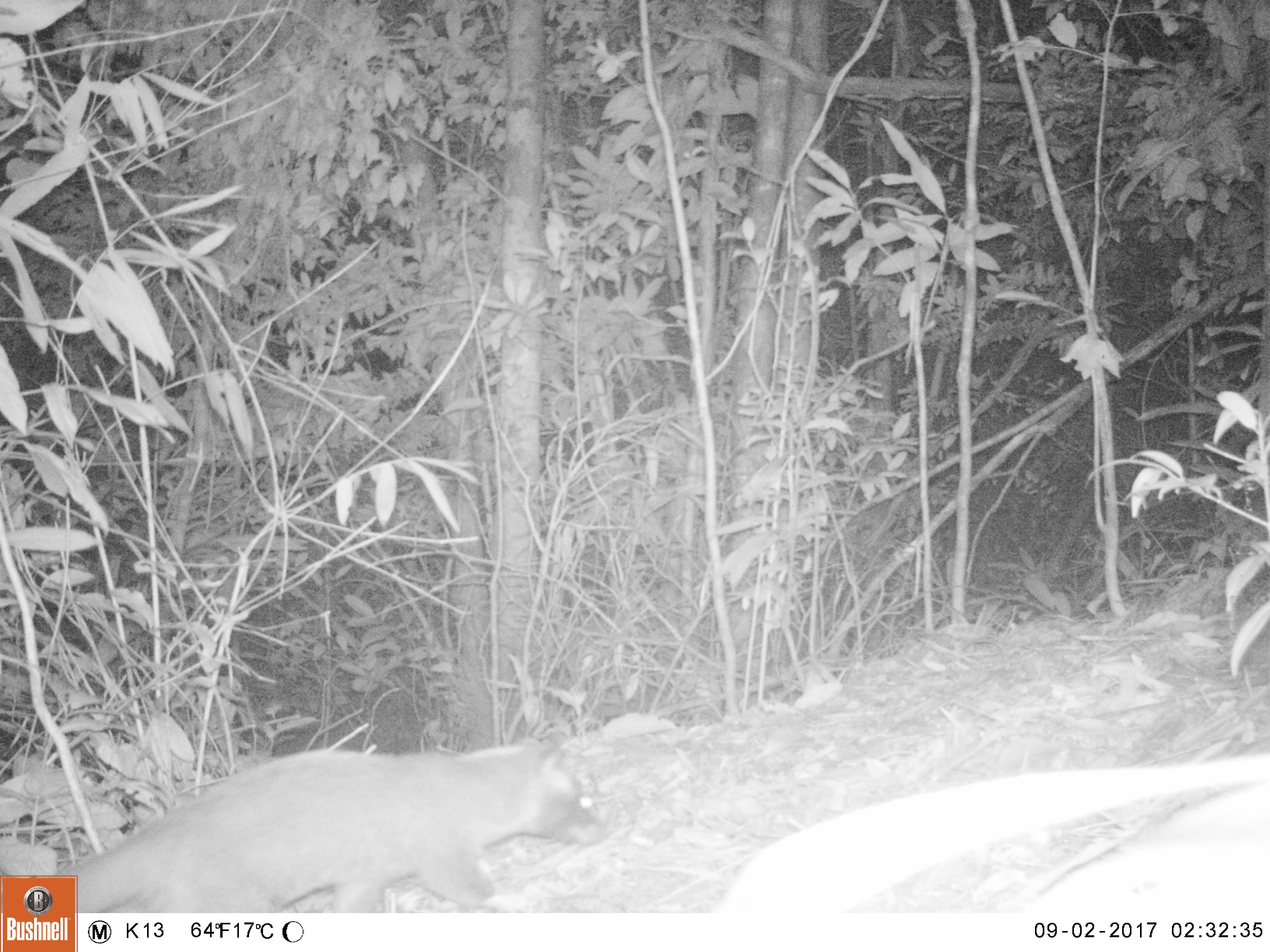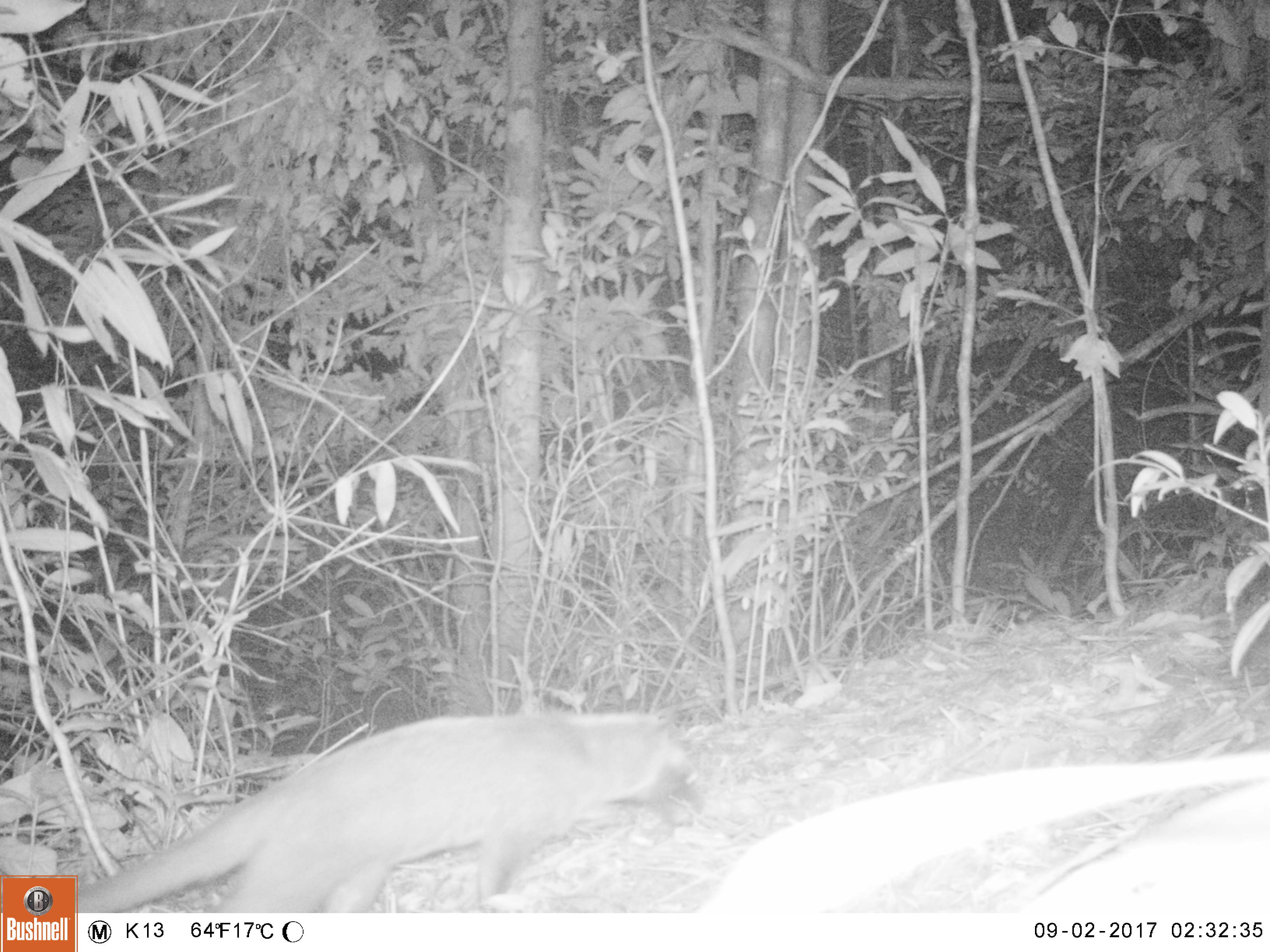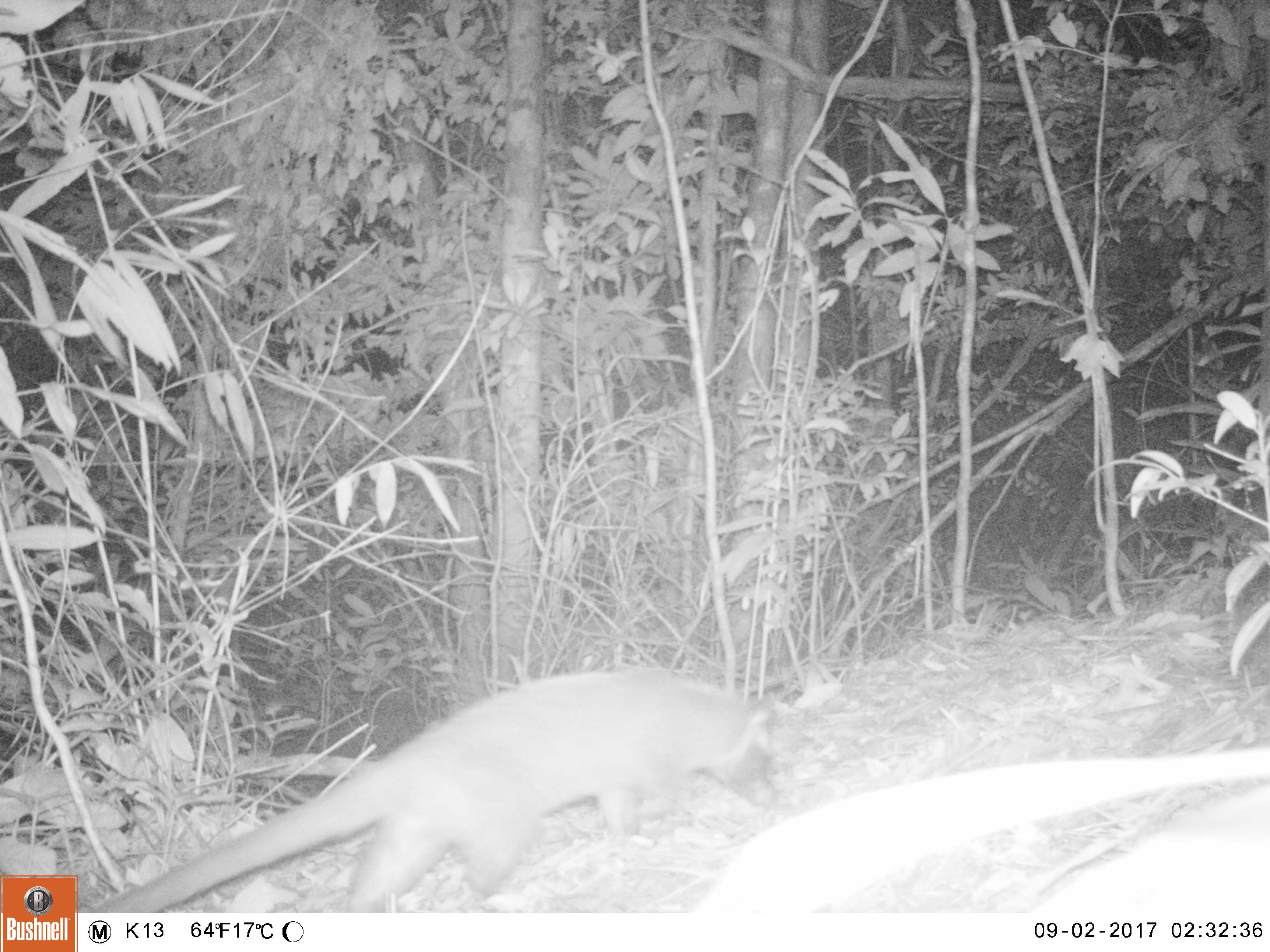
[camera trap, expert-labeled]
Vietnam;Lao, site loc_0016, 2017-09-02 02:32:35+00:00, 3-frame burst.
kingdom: Animalia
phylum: Chordata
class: Mammalia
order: Carnivora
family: Viverridae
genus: Paguma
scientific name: Paguma larvata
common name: masked palm civet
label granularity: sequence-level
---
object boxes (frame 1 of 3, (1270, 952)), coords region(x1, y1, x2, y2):
masked palm civet: region(57, 738, 608, 912)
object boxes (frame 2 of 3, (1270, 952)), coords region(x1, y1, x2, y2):
masked palm civet: region(71, 709, 697, 912)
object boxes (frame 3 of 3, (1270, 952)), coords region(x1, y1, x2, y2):
masked palm civet: region(79, 673, 779, 912)